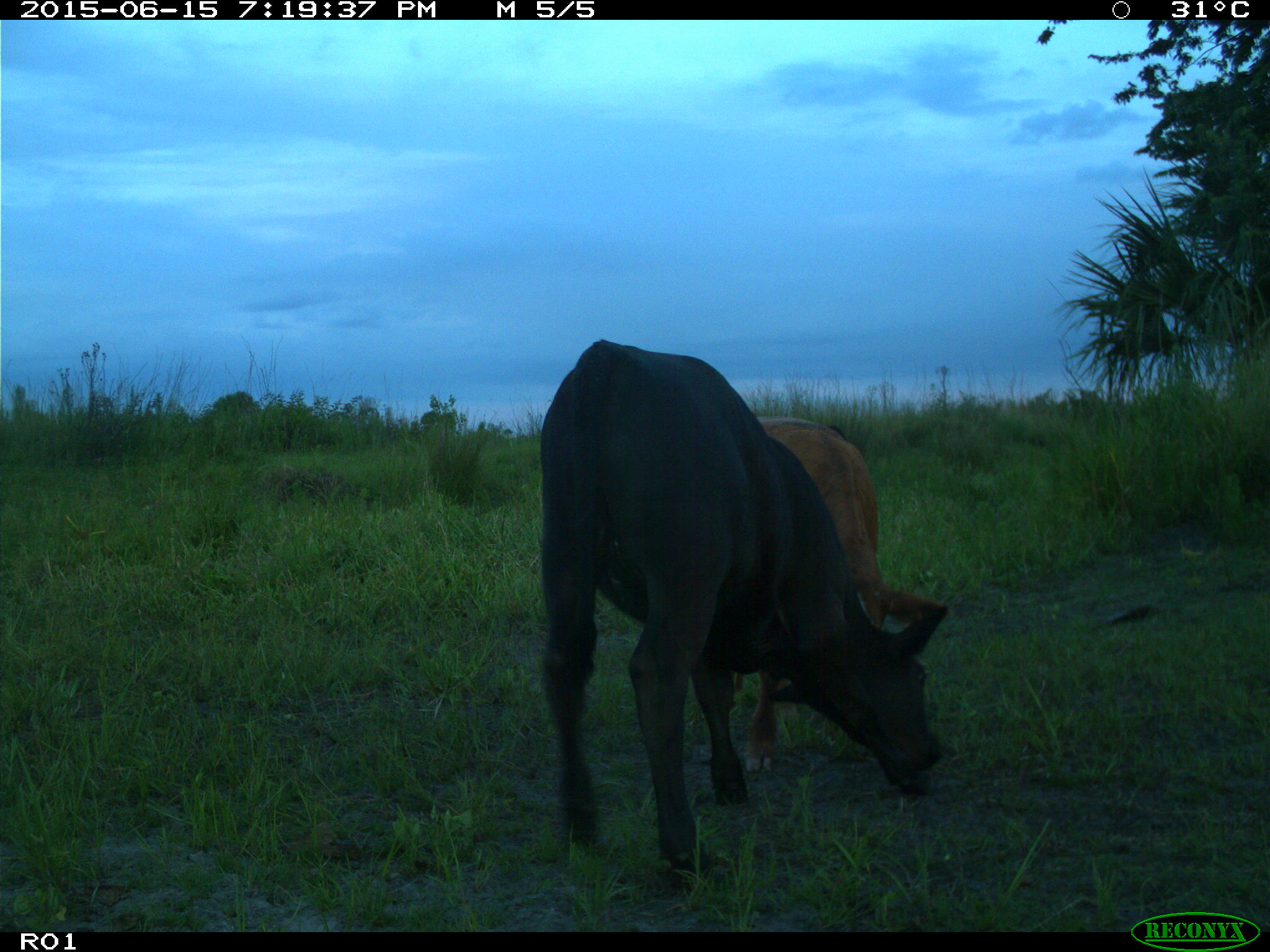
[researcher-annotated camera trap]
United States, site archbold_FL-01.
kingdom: Animalia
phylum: Chordata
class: Mammalia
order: Artiodactyla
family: Bovidae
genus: Bos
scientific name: Bos taurus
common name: domestic cow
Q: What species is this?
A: Bos taurus (domestic cow).